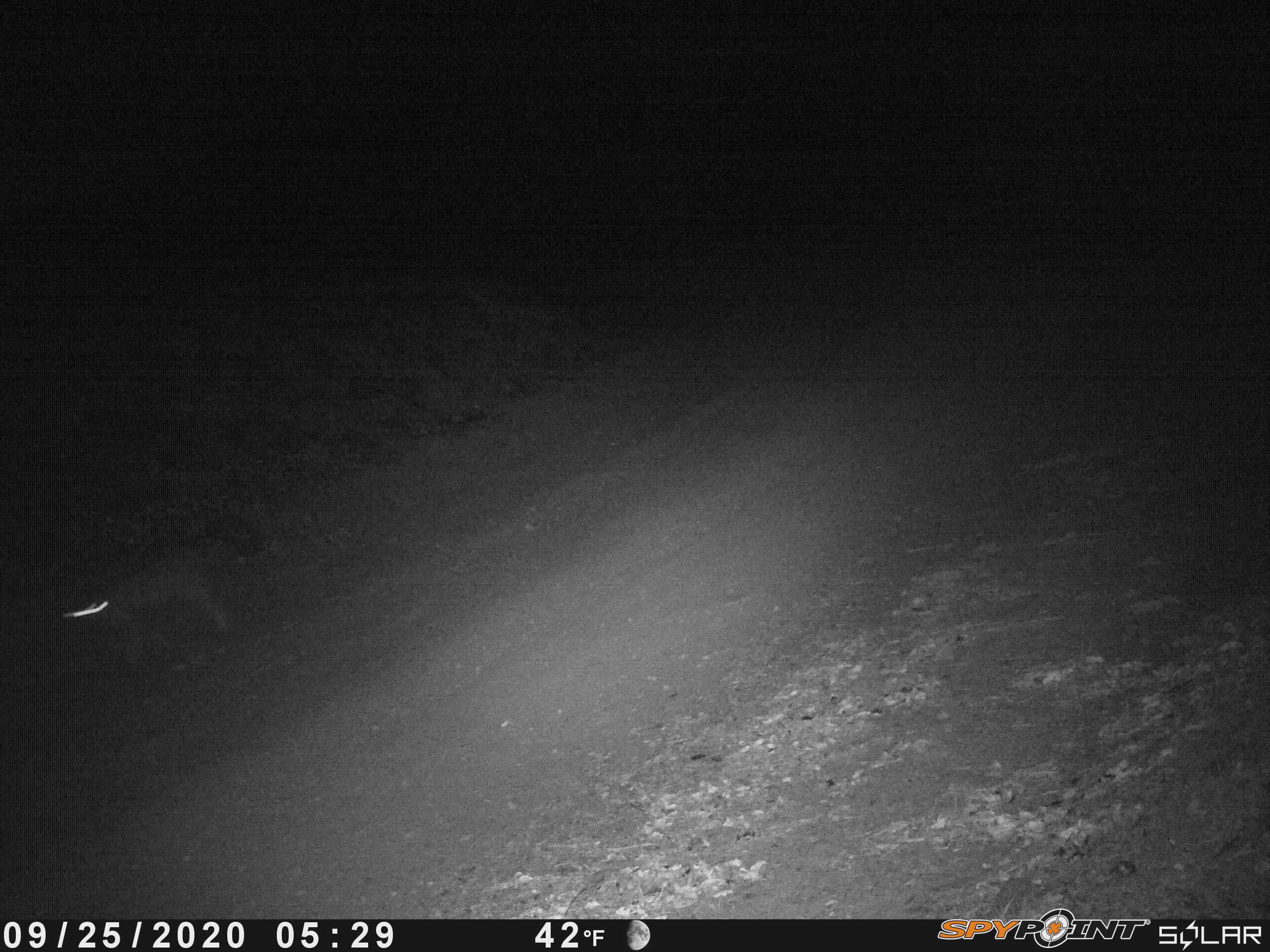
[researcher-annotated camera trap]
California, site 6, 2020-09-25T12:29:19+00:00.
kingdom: Animalia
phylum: Chordata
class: Mammalia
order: Carnivora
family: Felidae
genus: Lynx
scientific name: Lynx rufus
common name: bobcat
Bobcat (Lynx rufus).